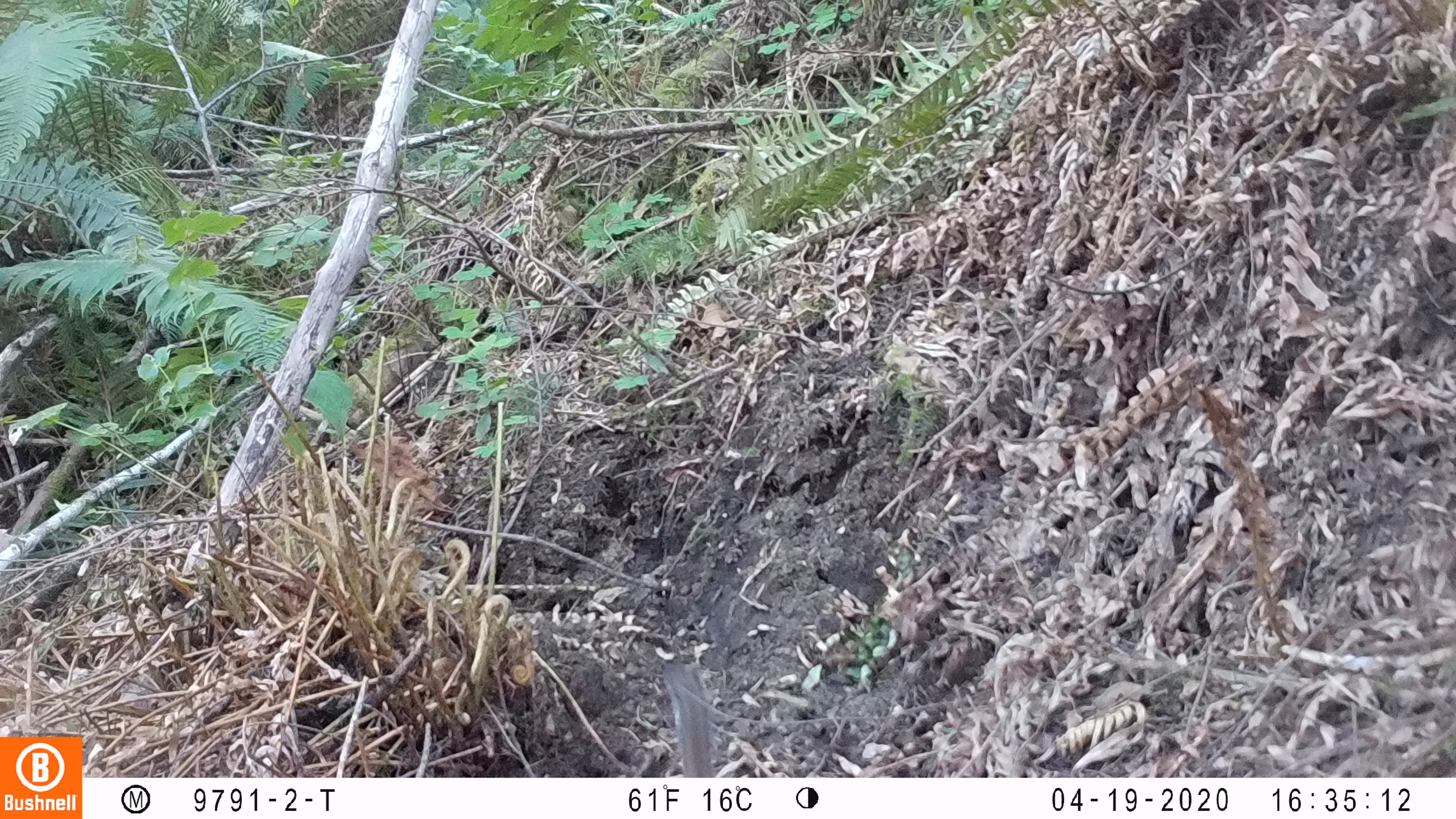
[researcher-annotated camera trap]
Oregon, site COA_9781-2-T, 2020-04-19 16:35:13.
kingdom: Animalia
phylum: Chordata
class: Mammalia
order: Rodentia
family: Sciuridae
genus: Neotamias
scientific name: Neotamias townsendii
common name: townsend's chipmunk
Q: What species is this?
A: Townsend's chipmunk (Neotamias townsendii).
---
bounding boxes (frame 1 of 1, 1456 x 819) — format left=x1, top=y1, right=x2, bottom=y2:
townsend's chipmunk: left=658, top=661, right=718, bottom=774